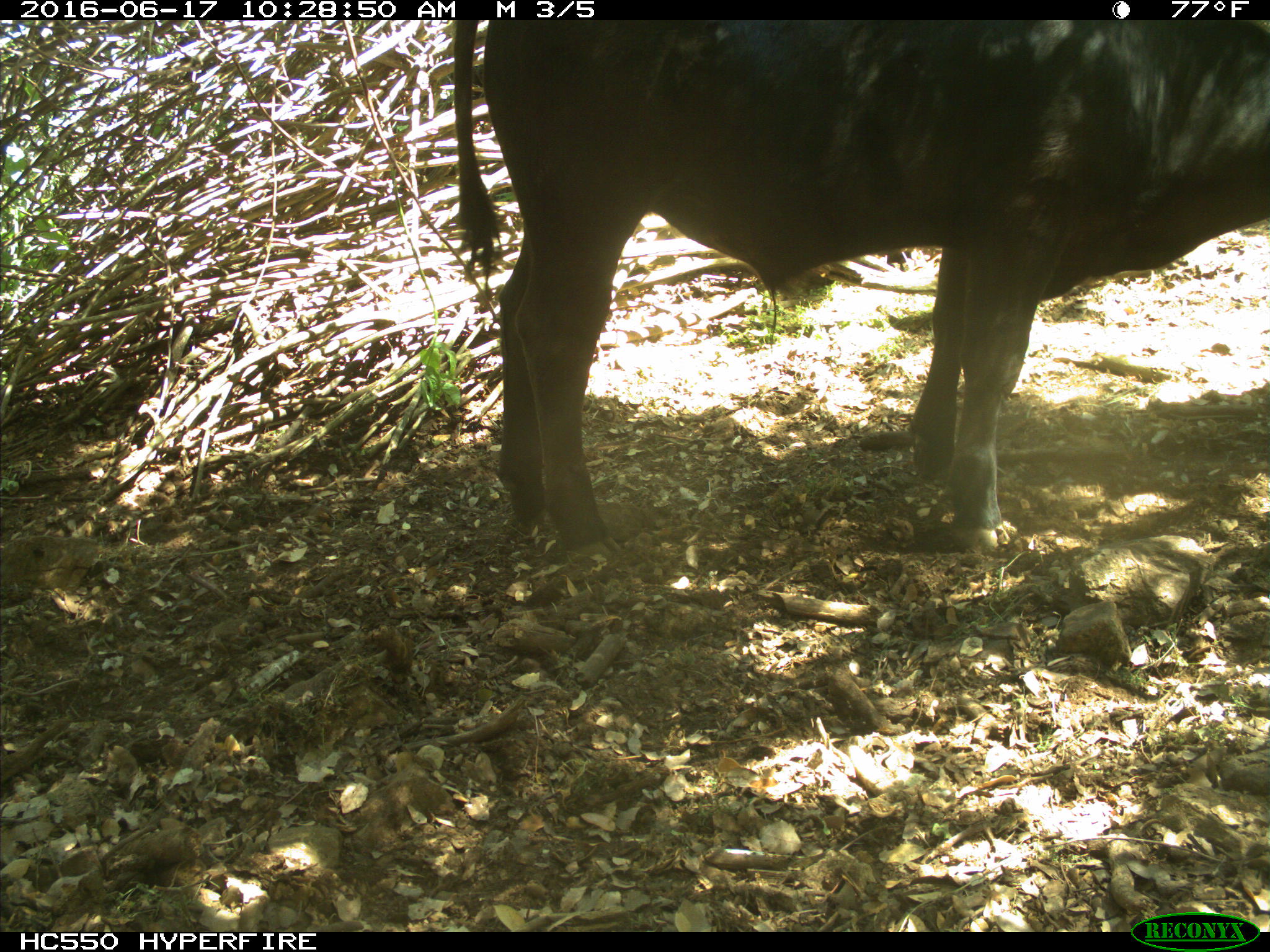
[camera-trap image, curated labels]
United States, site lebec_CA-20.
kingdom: Animalia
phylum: Chordata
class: Mammalia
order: Artiodactyla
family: Bovidae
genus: Bos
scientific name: Bos taurus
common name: domestic cow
Bos taurus (domestic cow).